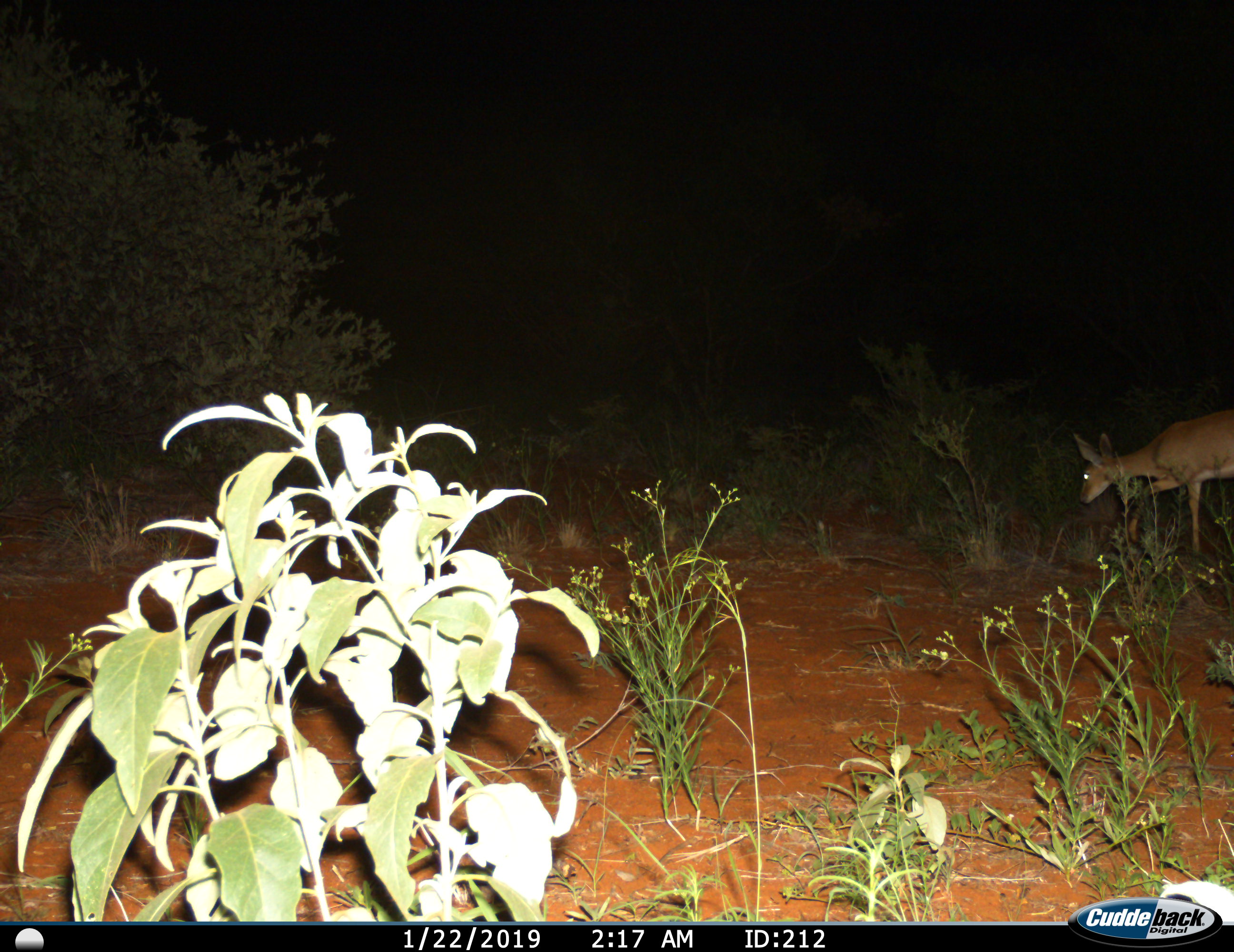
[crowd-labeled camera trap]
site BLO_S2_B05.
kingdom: Animalia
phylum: Chordata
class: Mammalia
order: Artiodactyla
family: Bovidae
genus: Aepyceros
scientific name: Aepyceros melampus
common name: impala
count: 1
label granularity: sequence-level